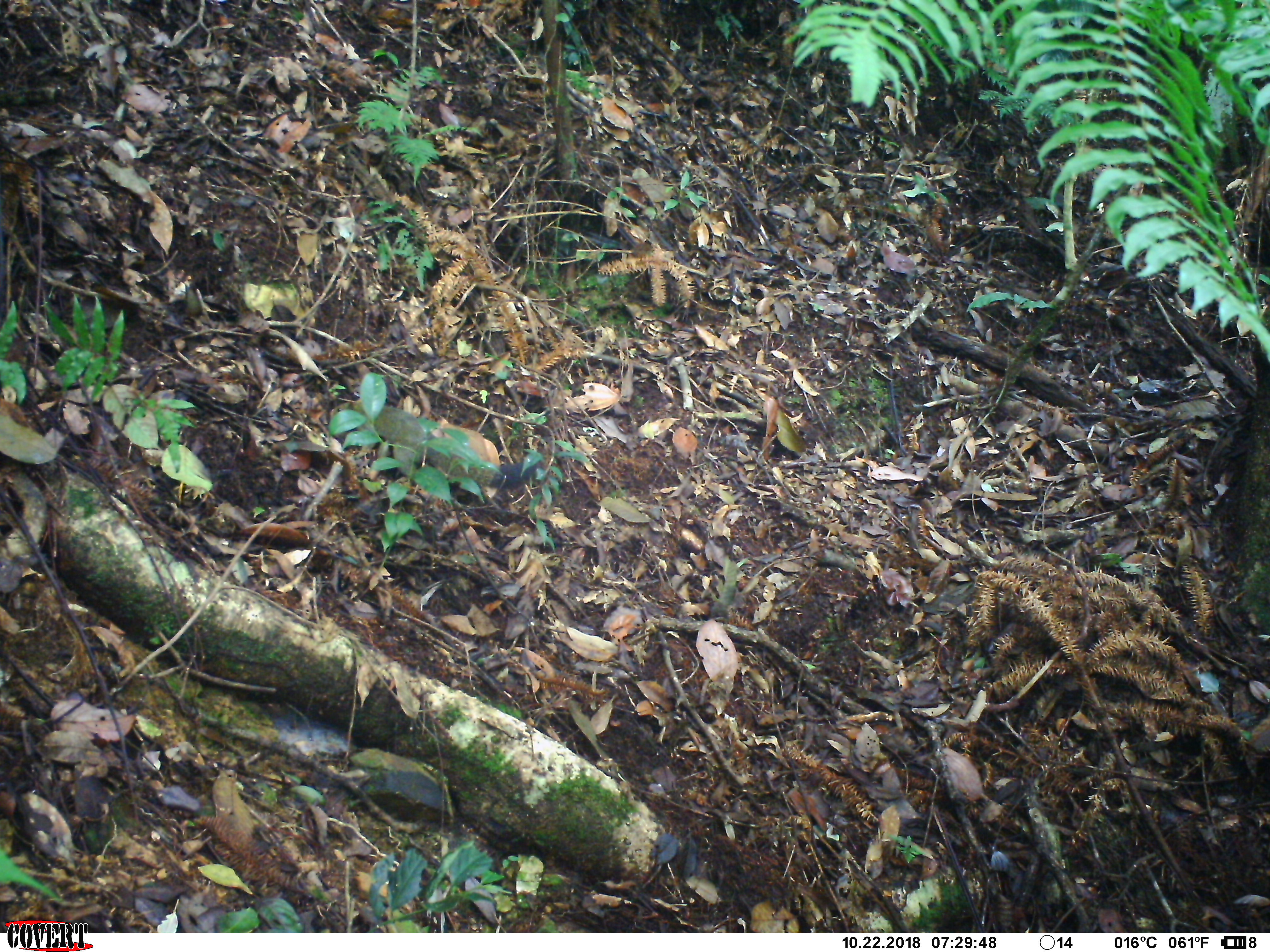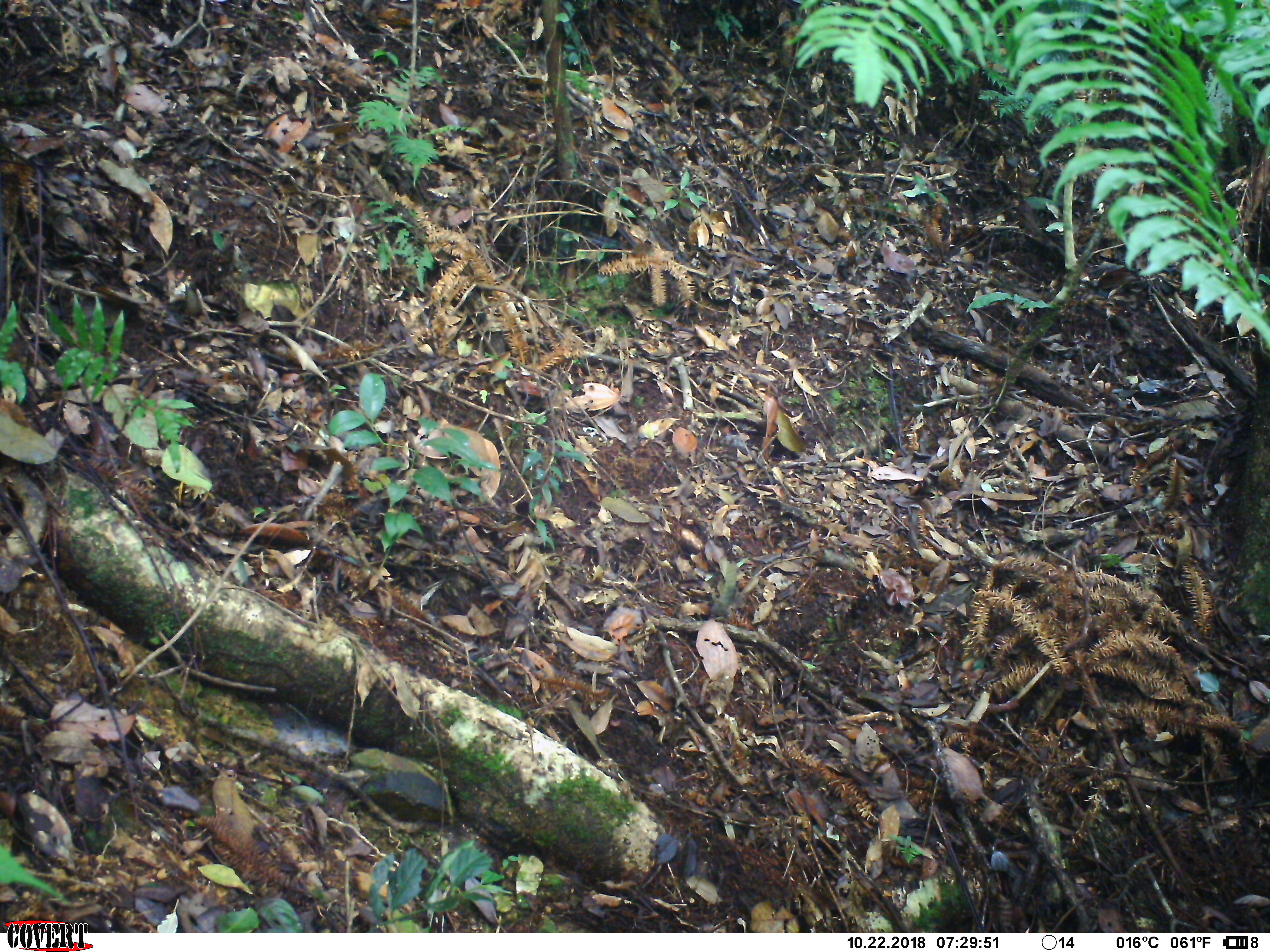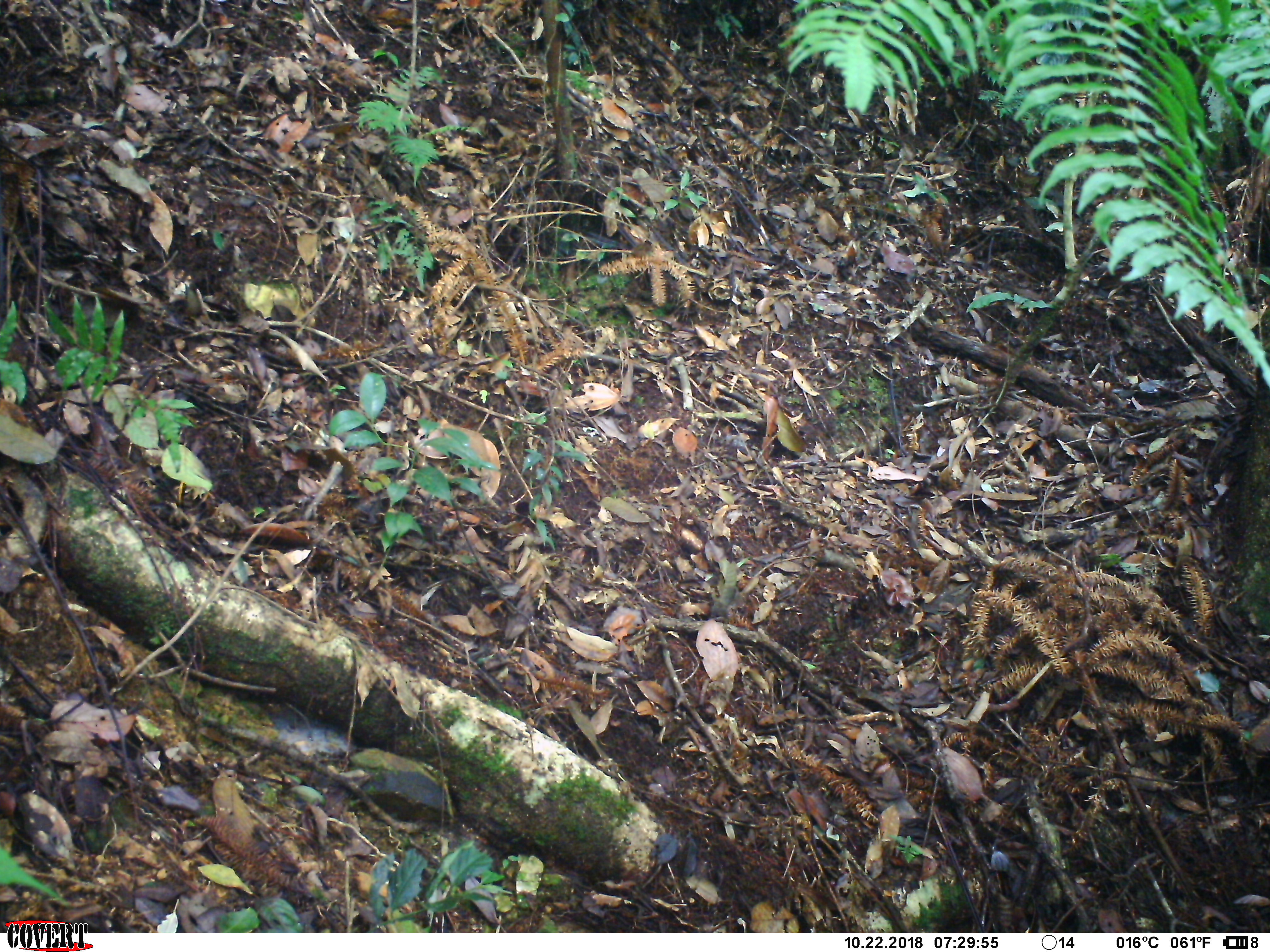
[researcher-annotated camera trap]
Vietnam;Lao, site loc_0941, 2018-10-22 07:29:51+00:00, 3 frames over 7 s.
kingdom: Animalia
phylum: Chordata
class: Mammalia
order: Rodentia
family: Sciuridae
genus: Sciurus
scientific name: Sciurus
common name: squirrel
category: unidentified squirrel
Unidentified squirrel (squirrel) (Sciurus). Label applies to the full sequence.